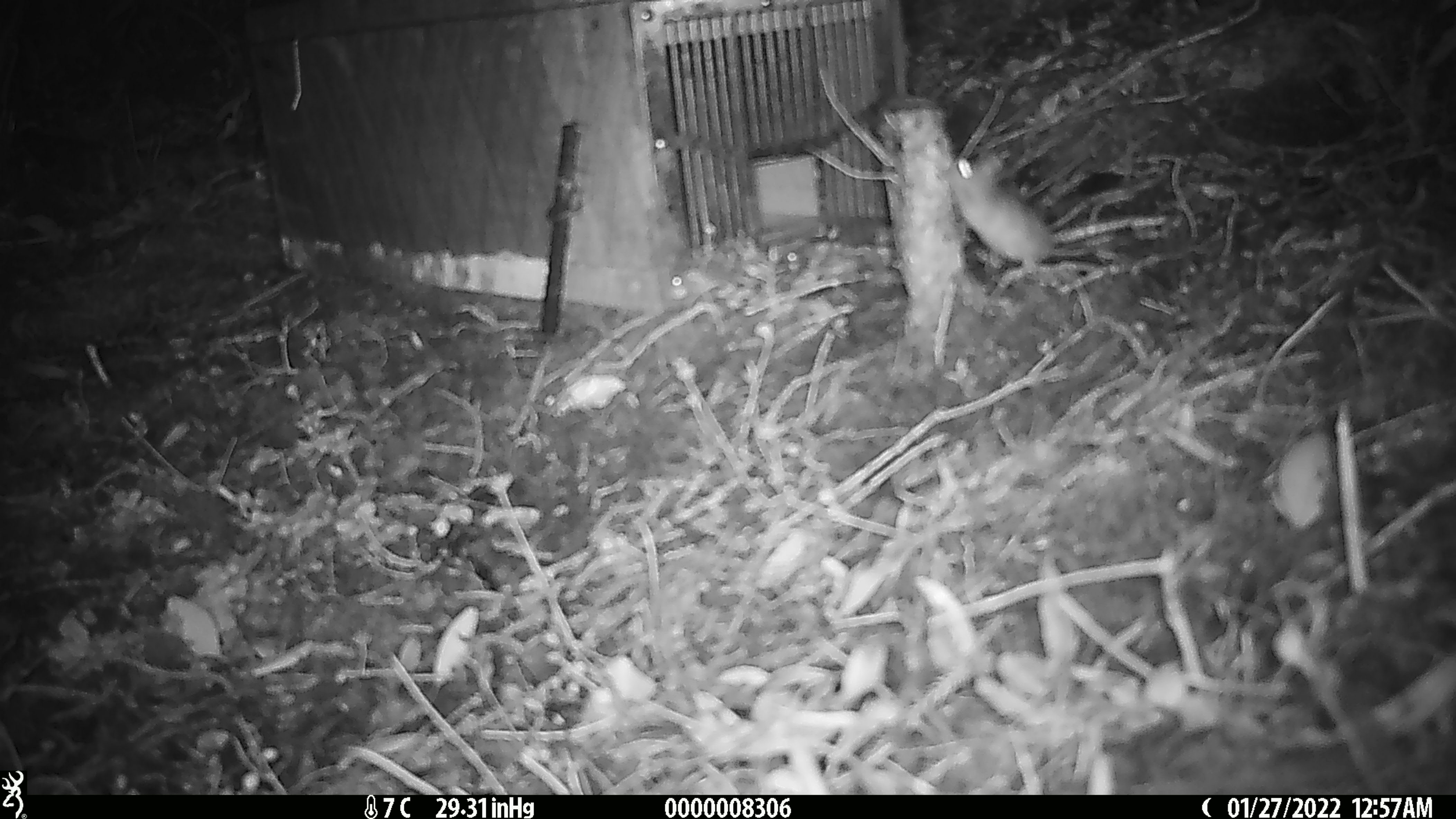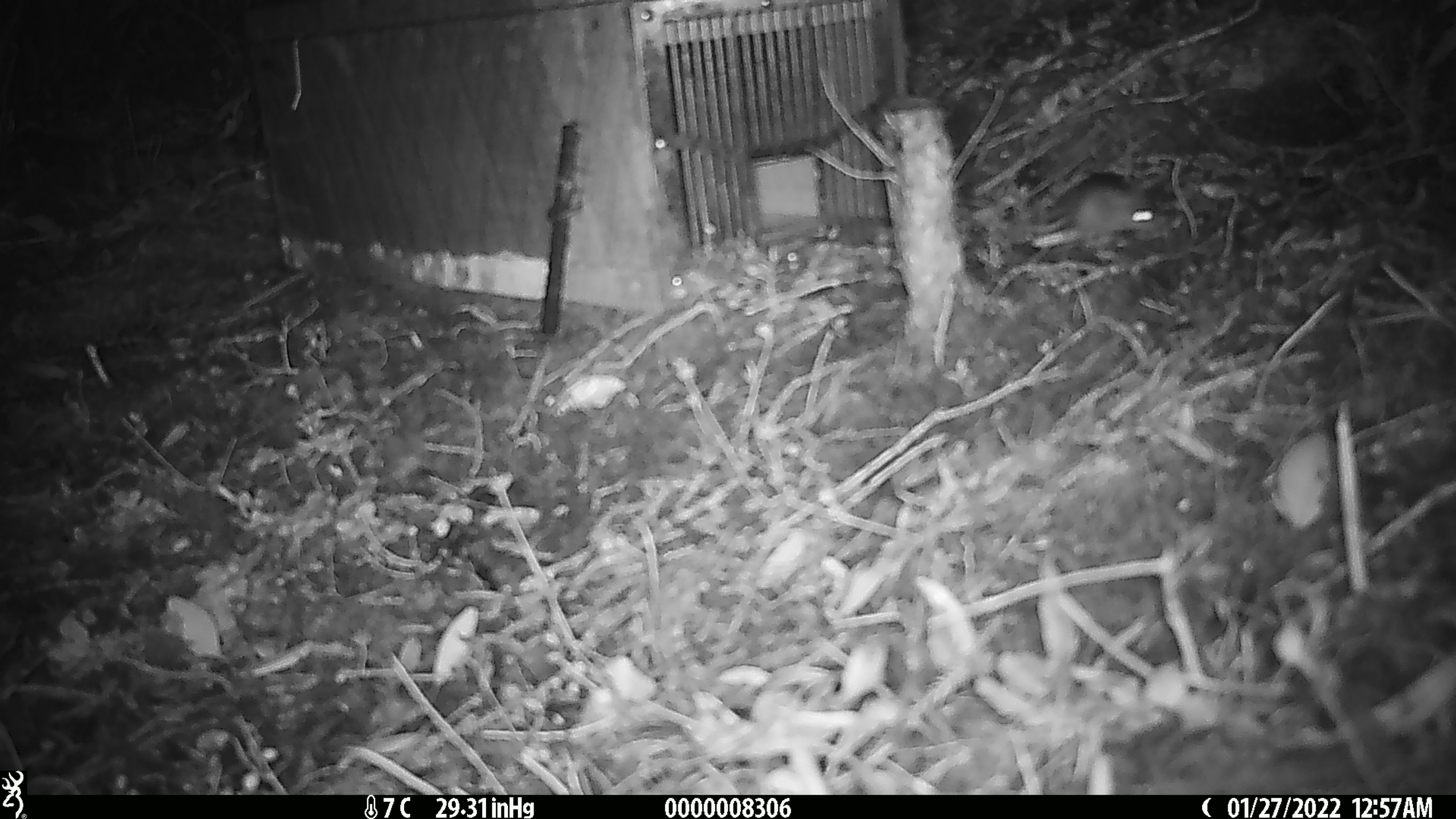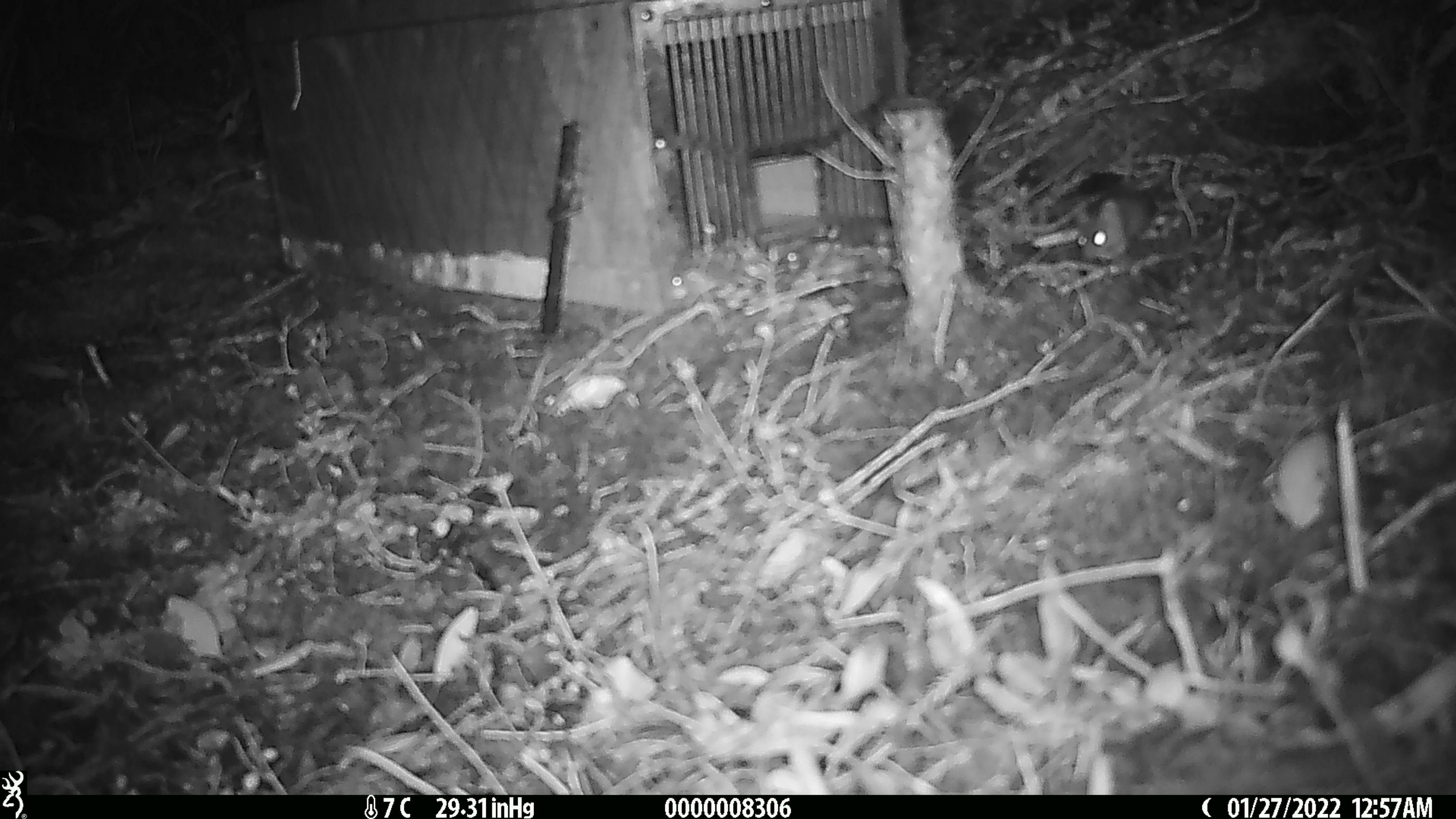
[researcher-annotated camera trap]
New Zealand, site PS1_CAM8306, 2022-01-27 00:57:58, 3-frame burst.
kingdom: Animalia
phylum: Chordata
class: Mammalia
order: Rodentia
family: Muridae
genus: Mus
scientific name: Mus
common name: mouse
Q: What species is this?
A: Mouse (Mus).